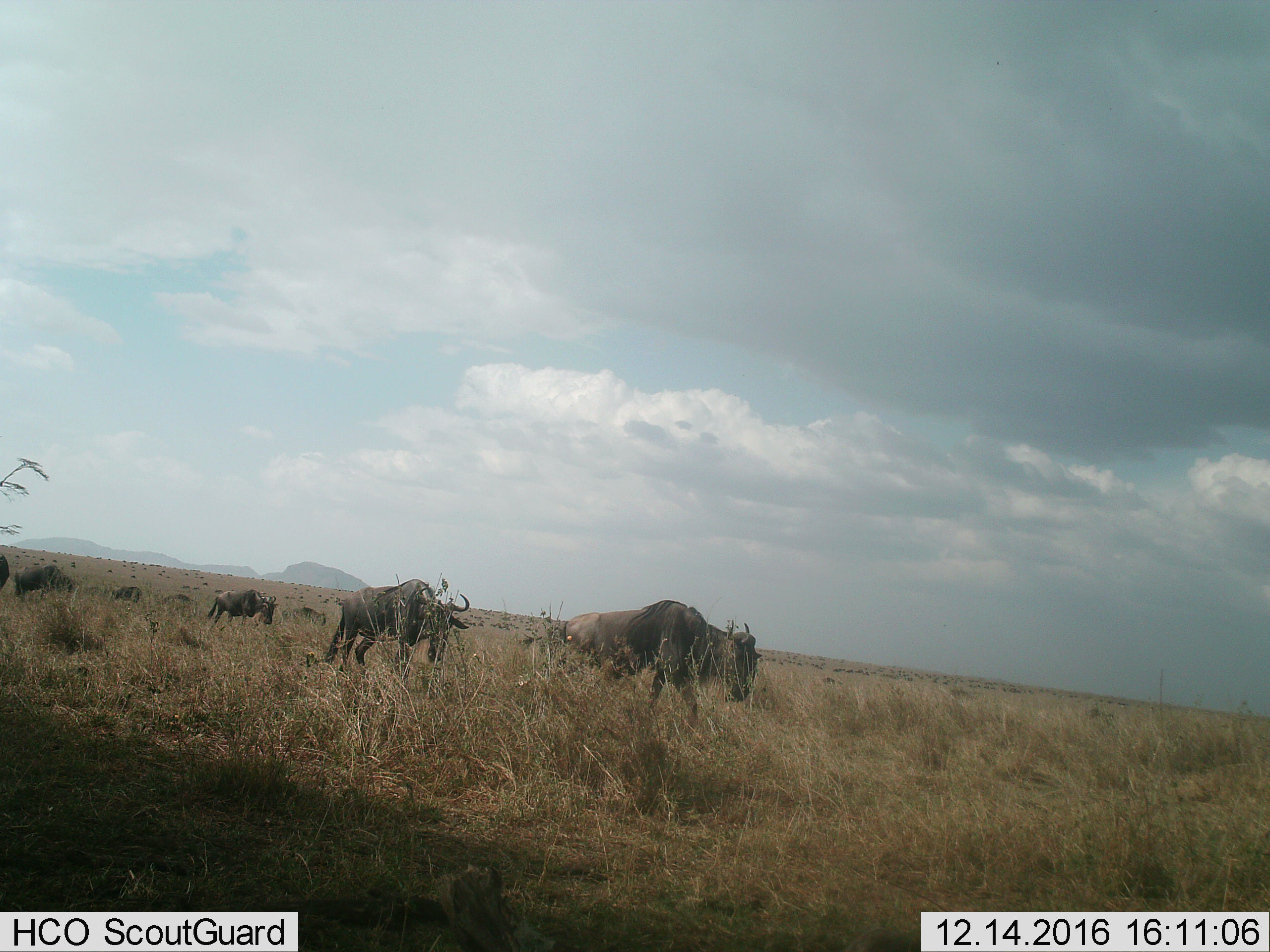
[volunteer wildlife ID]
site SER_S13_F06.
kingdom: Animalia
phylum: Chordata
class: Mammalia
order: Artiodactyla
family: Bovidae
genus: Connochaetes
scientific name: Connochaetes taurinus taurinus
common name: blue wildebeest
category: wildebeestblue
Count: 51+.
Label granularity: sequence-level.